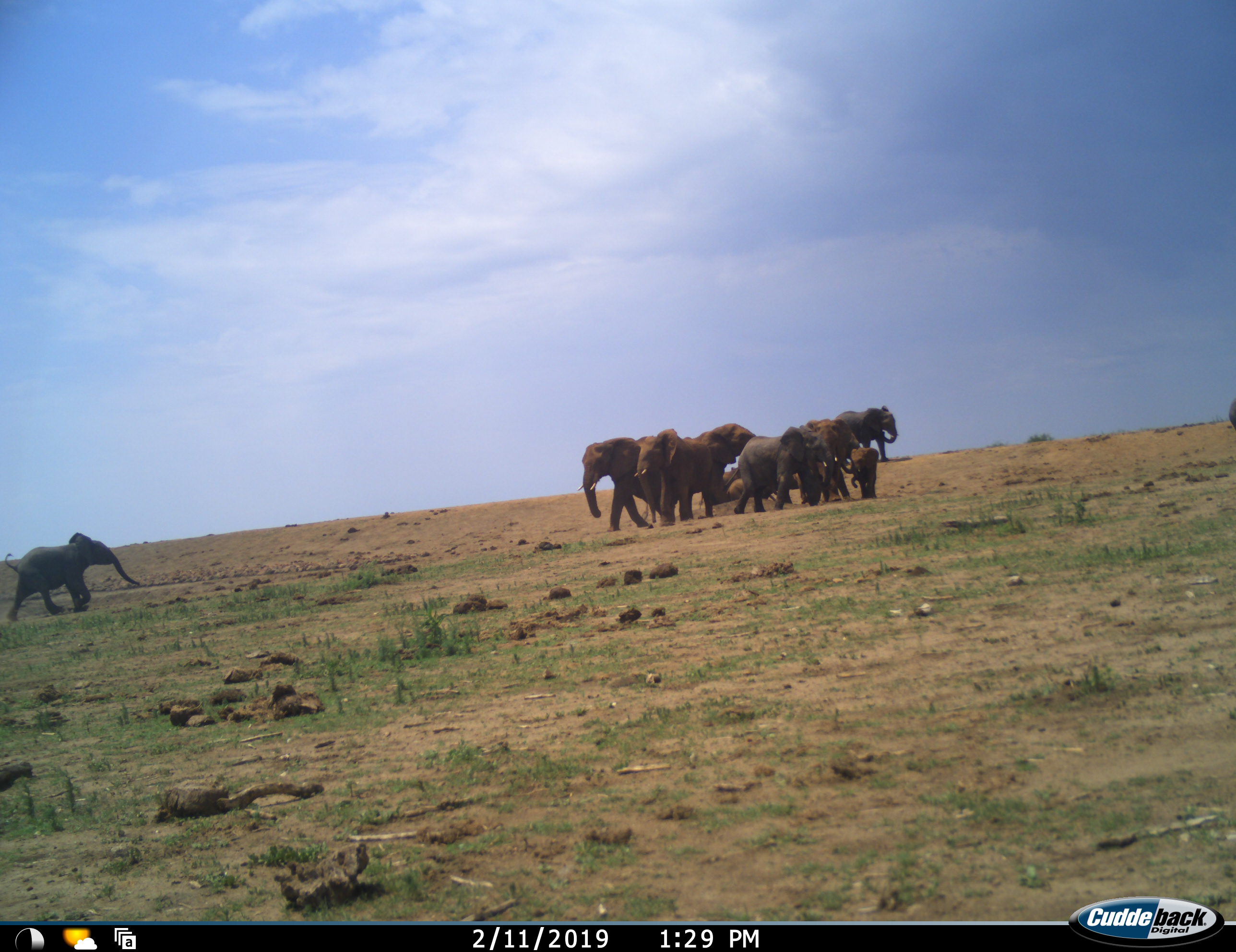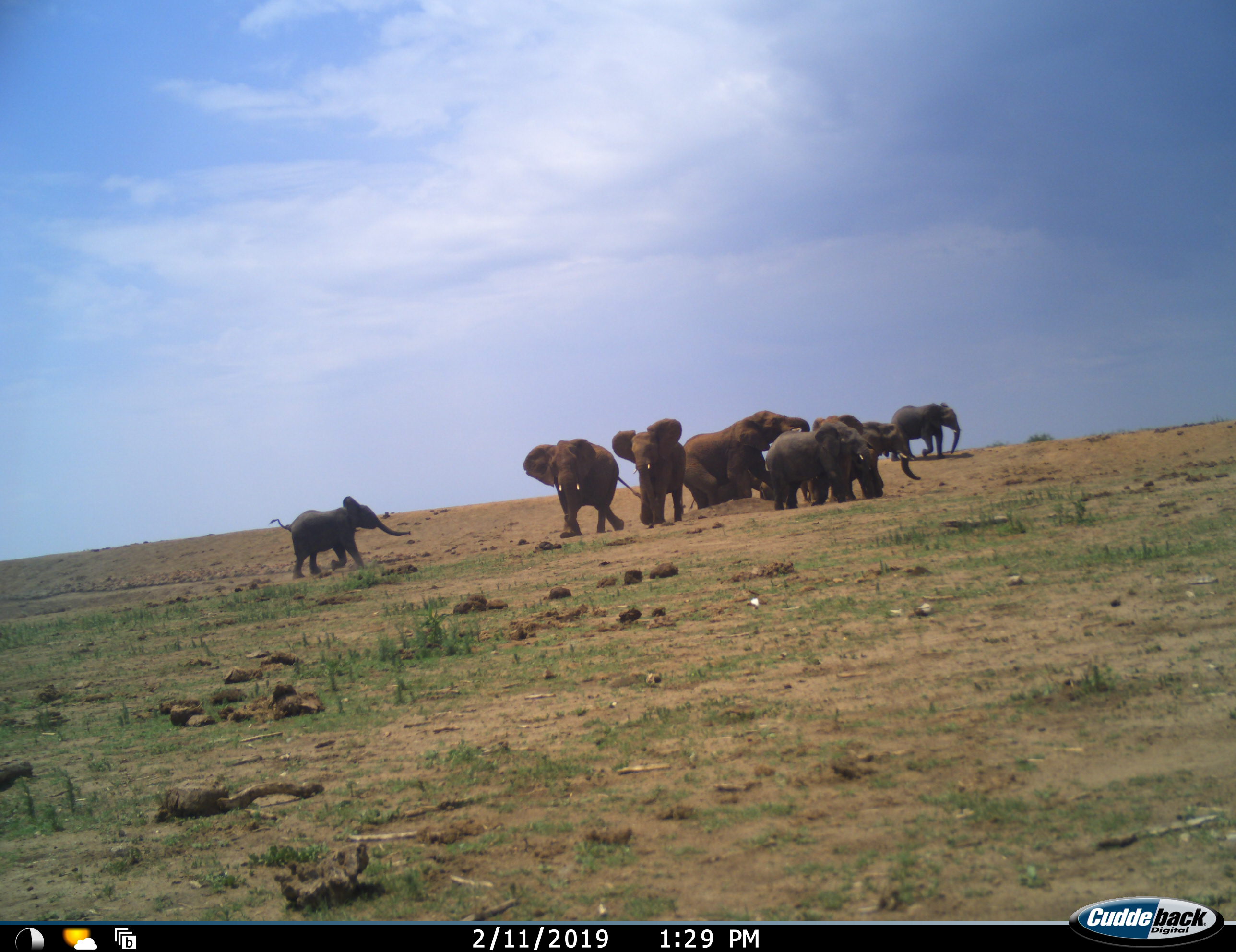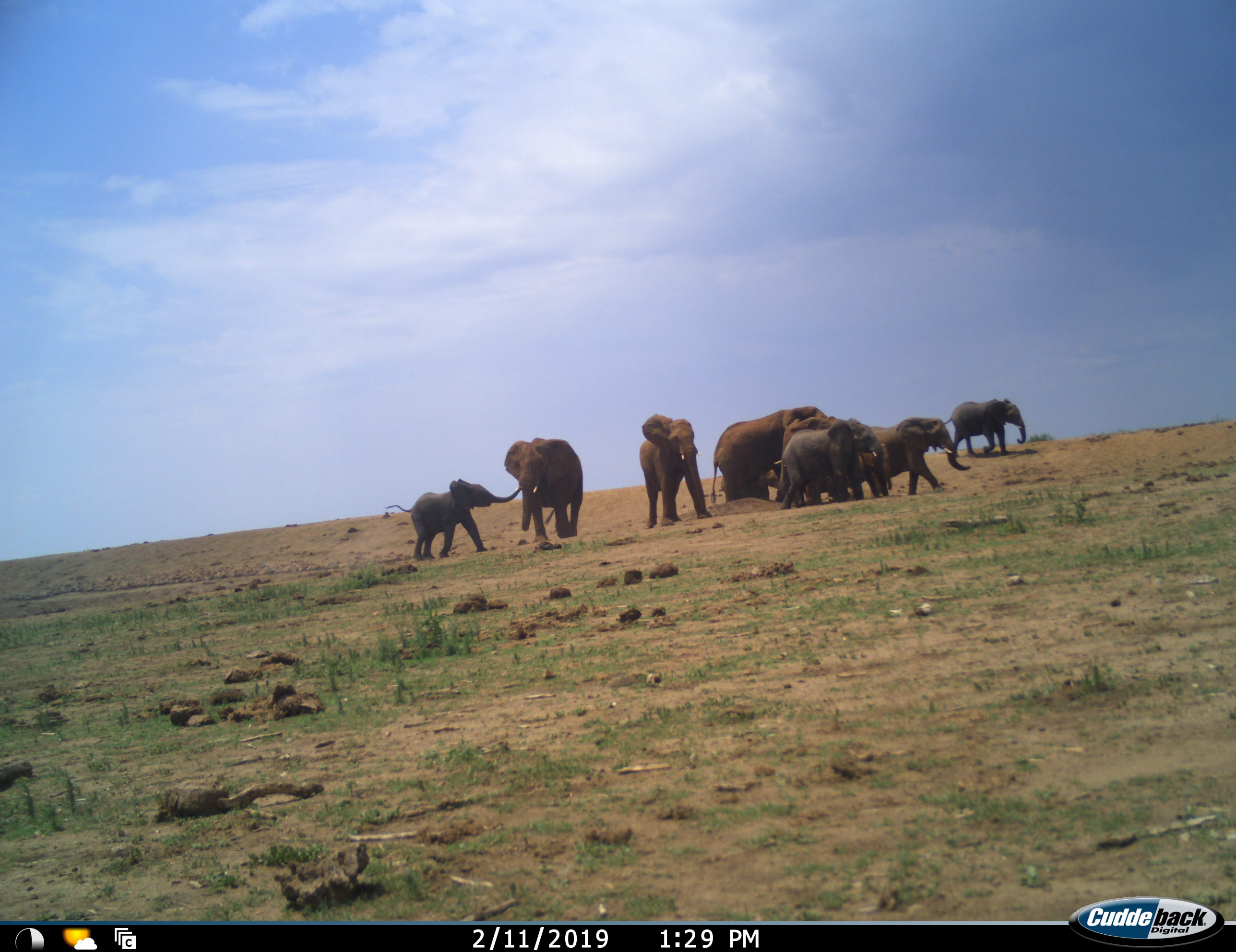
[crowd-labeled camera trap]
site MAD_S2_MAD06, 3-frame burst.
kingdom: Animalia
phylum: Chordata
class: Mammalia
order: Proboscidea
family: Elephantidae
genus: Loxodonta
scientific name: Loxodonta africana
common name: african bush elephant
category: elephant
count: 10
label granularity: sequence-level